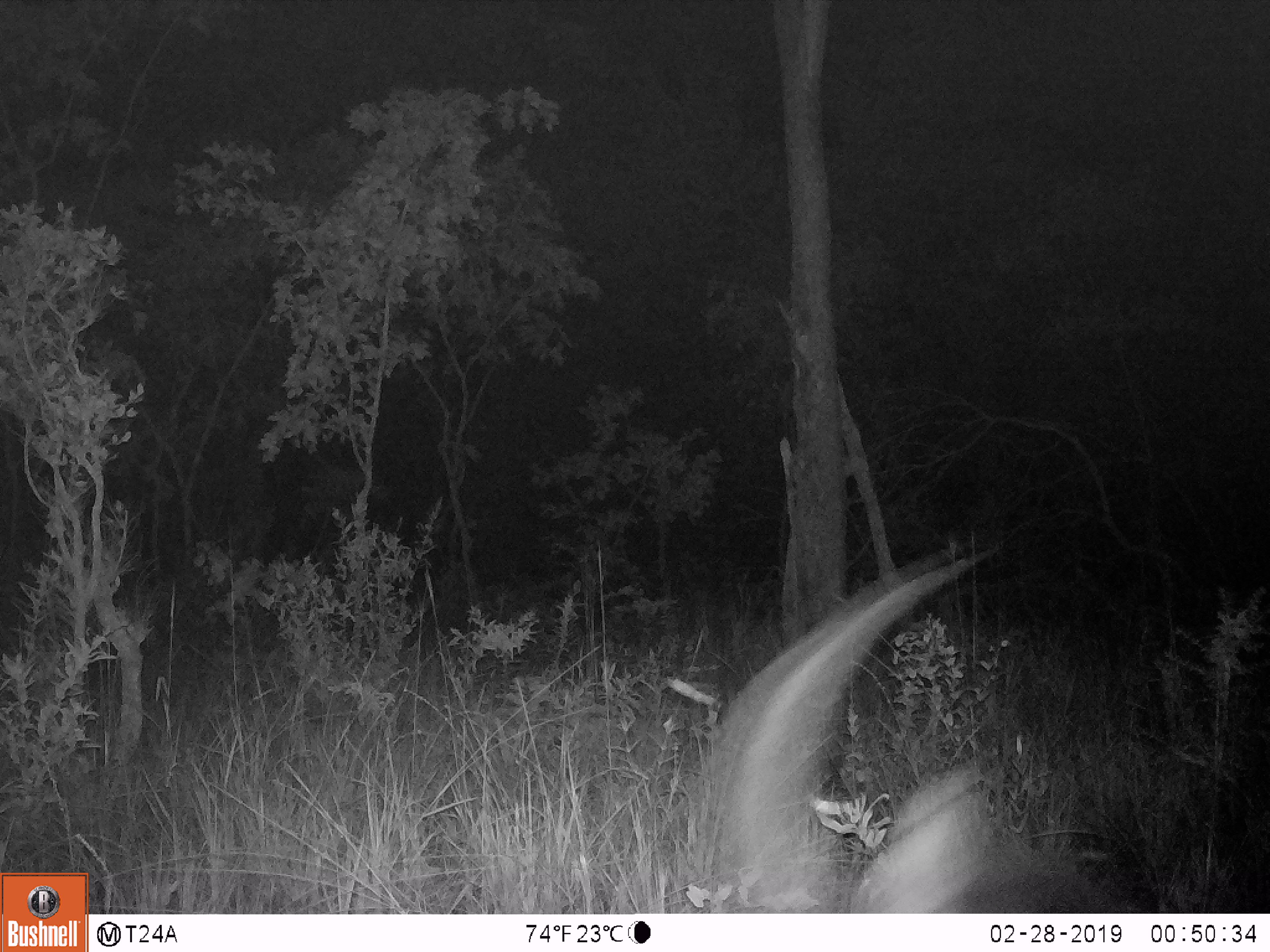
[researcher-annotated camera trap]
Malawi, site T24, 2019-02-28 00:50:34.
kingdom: Animalia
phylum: Chordata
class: Mammalia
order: Artiodactyla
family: Bovidae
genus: Hippotragus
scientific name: Hippotragus niger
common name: sable antelope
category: sable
Sable (sable antelope) (Hippotragus niger), count 1.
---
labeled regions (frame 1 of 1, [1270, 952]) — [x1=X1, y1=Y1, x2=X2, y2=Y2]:
sable: [x1=686, y1=538, x2=1131, y2=910]